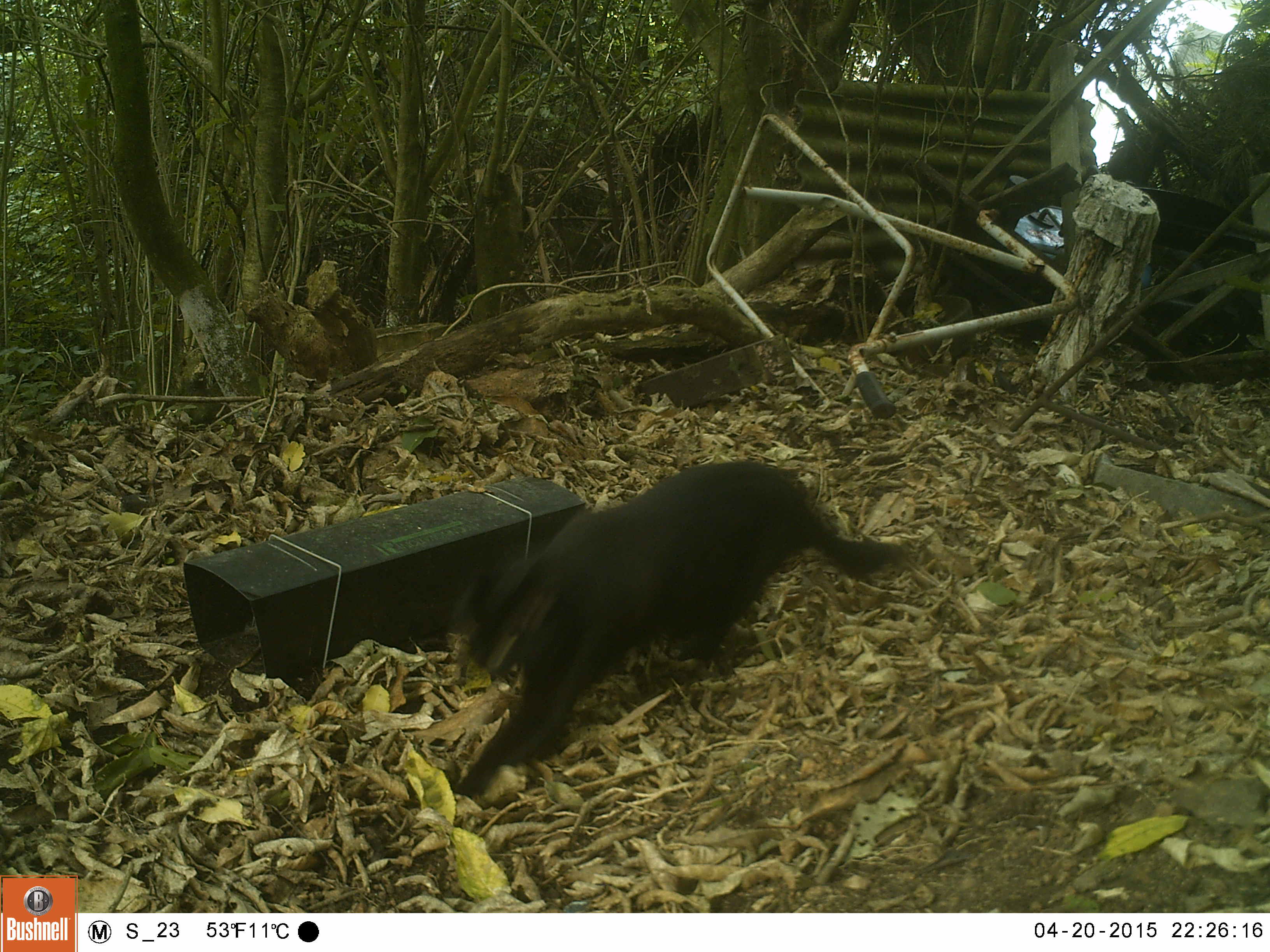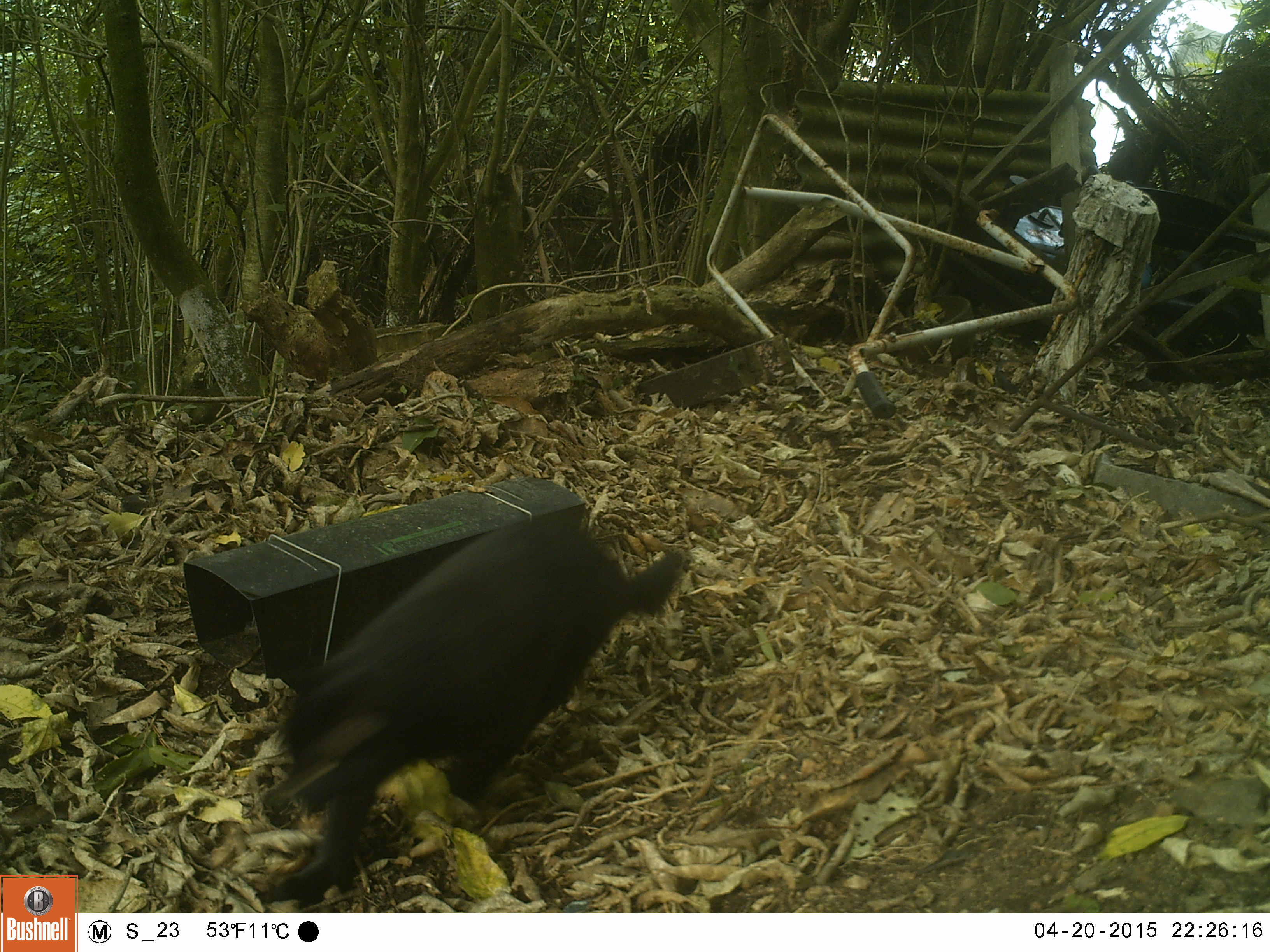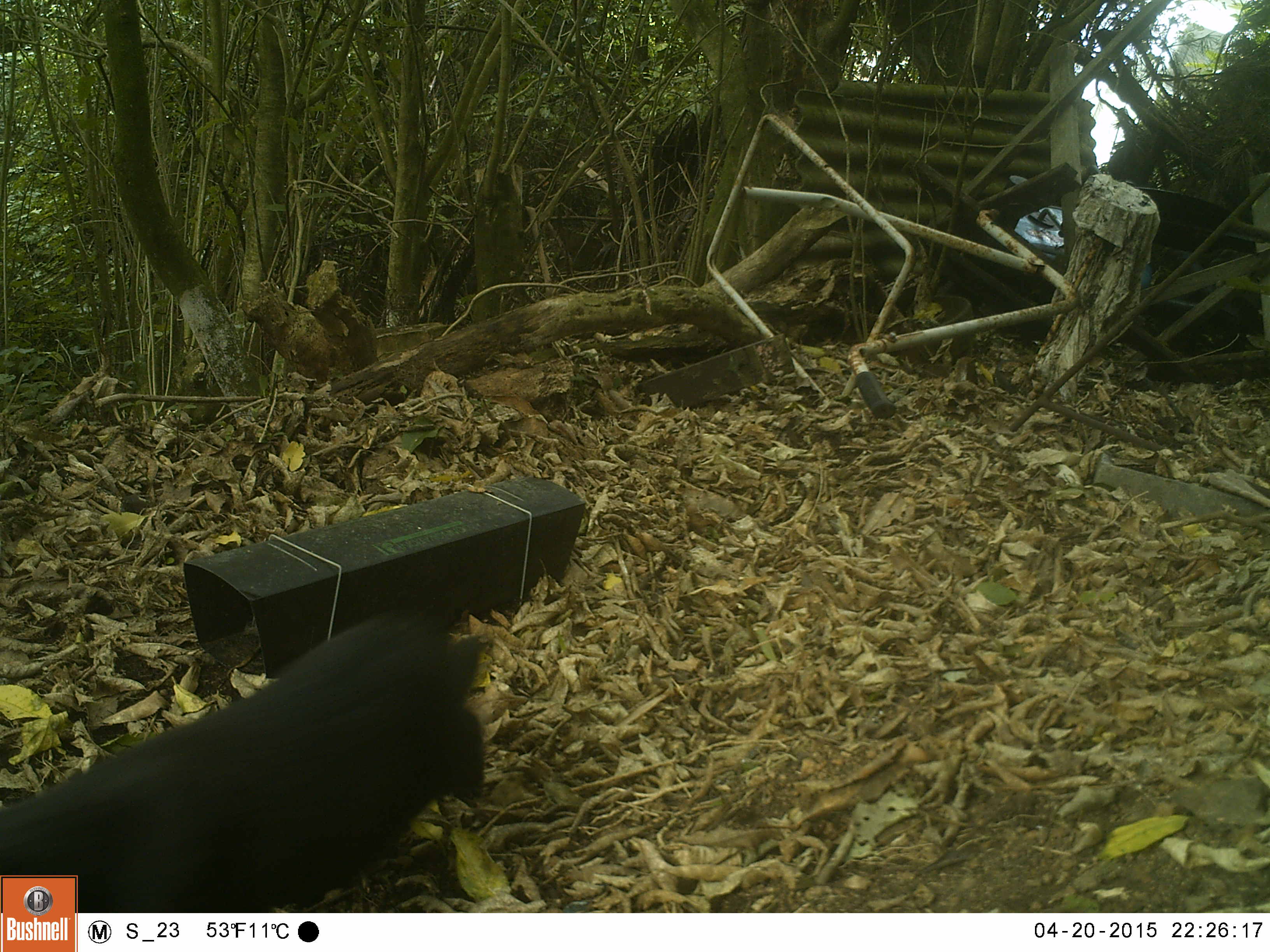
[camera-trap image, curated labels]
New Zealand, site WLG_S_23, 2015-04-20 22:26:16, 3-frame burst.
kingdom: Animalia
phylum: Chordata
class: Mammalia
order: Carnivora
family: Felidae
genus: Felis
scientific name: Felis catus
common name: domestic cat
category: cat